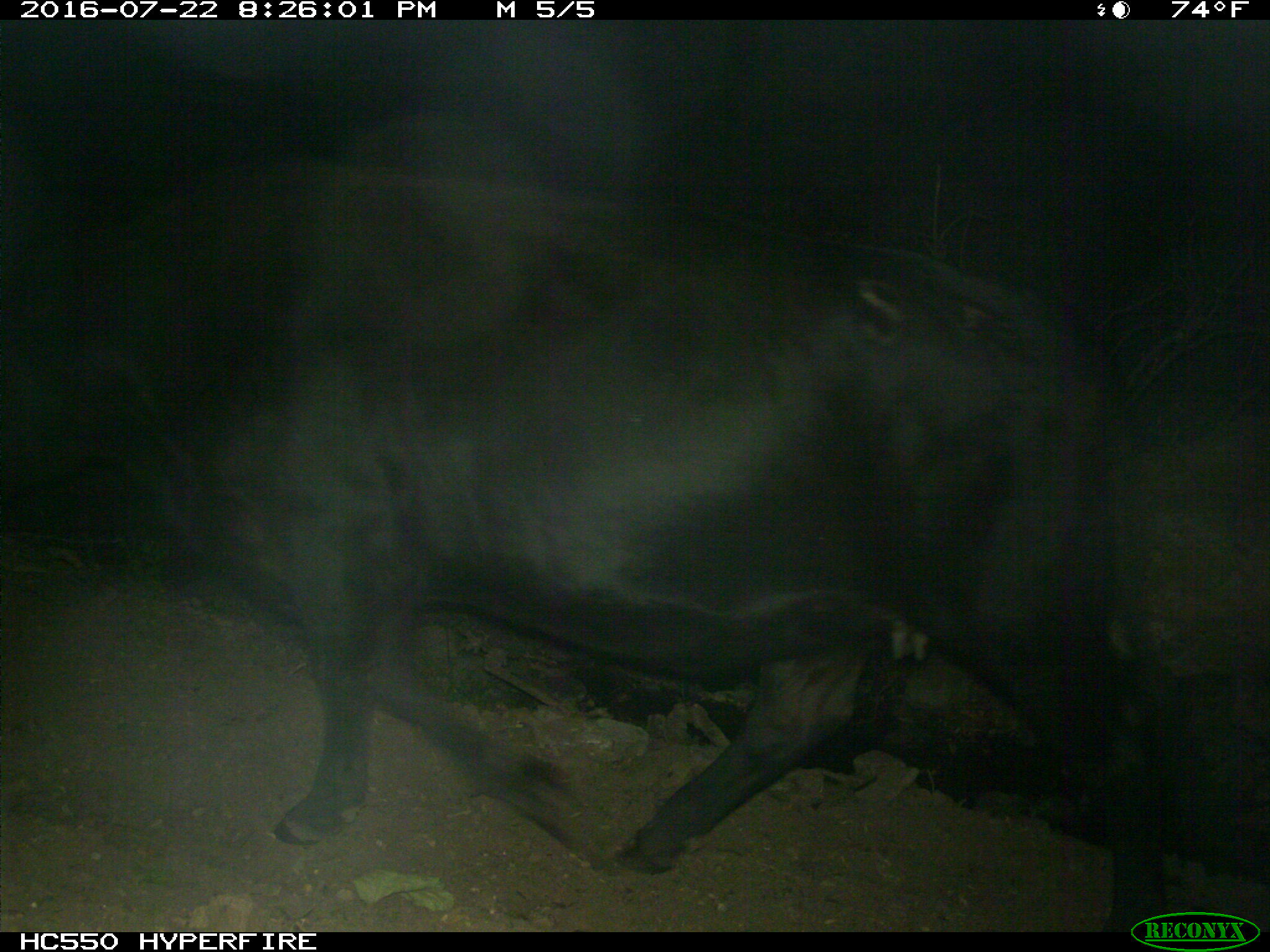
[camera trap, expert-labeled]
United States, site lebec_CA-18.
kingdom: Animalia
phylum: Chordata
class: Mammalia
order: Artiodactyla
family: Bovidae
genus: Bos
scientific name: Bos taurus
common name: domestic cow